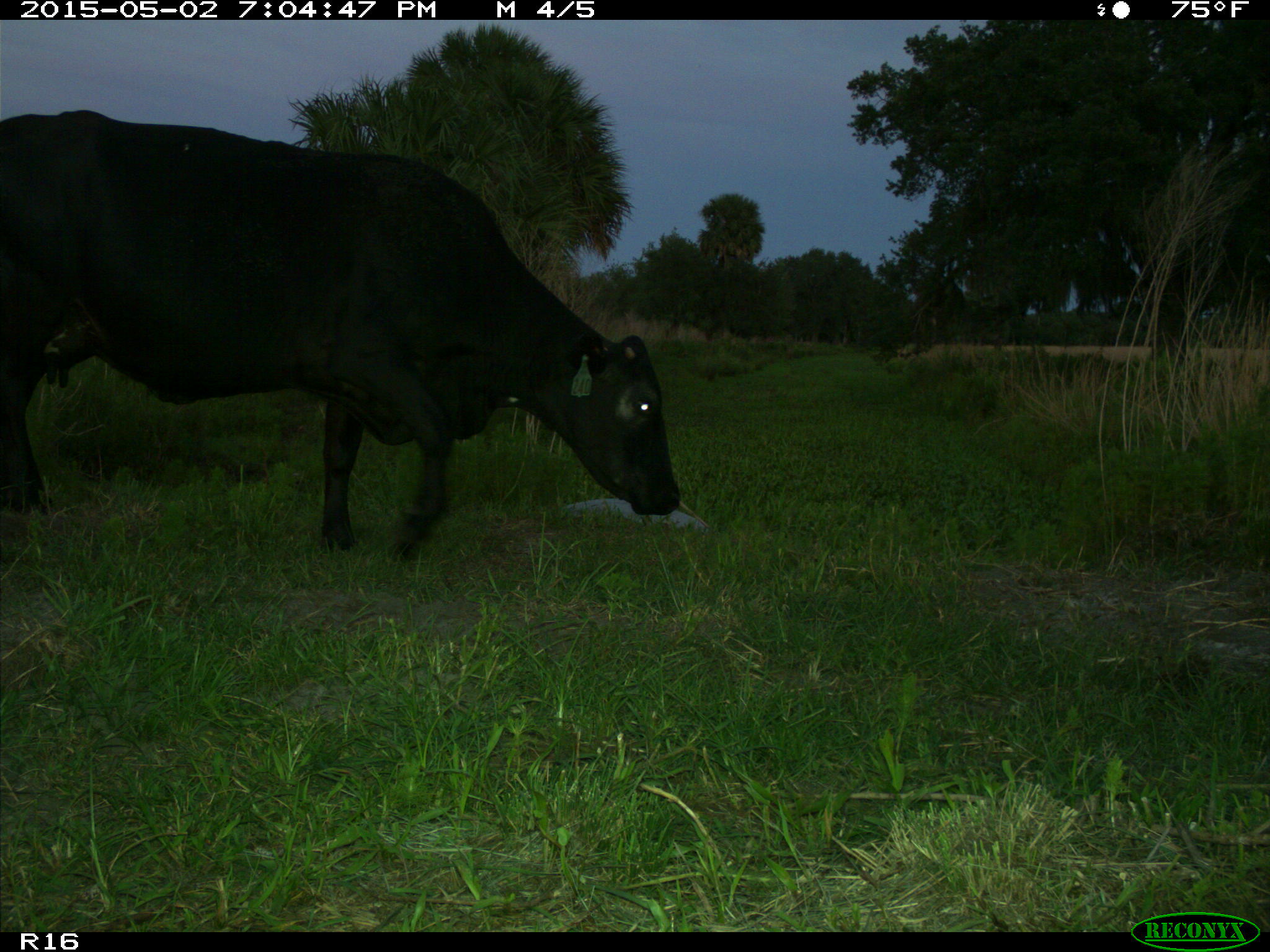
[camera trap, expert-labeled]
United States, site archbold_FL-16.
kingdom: Animalia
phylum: Chordata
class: Mammalia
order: Artiodactyla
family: Bovidae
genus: Bos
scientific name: Bos taurus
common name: domestic cow